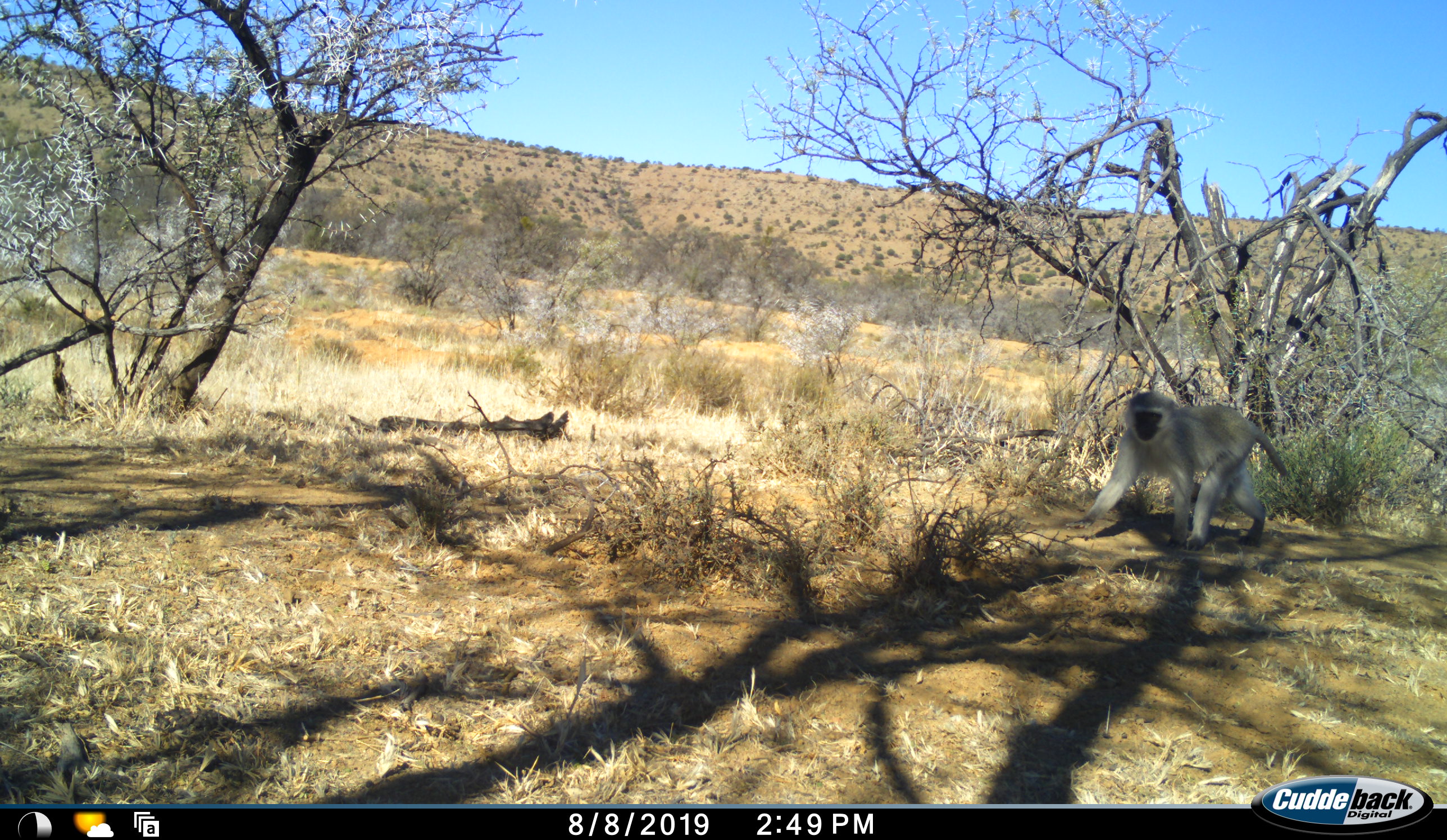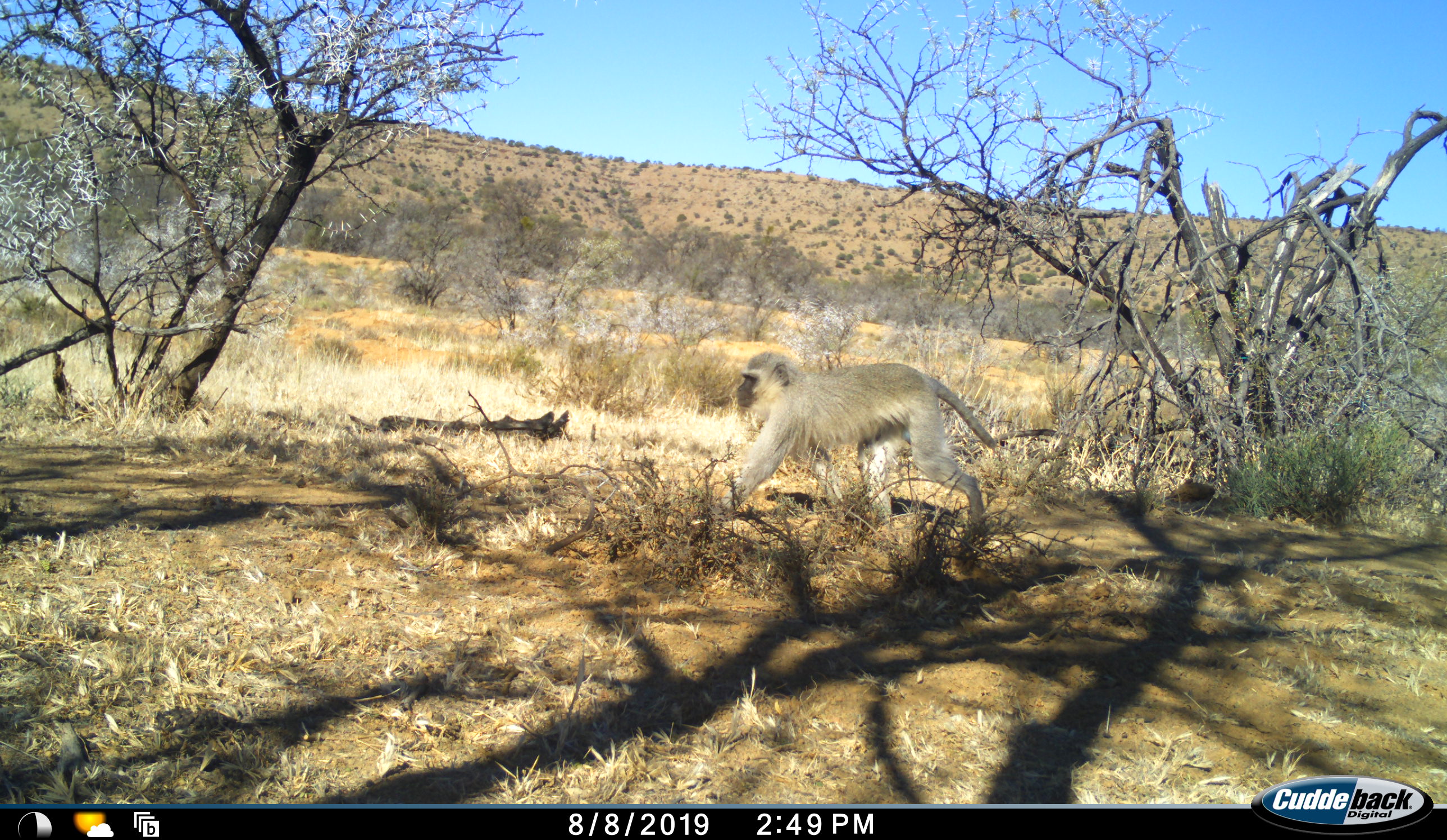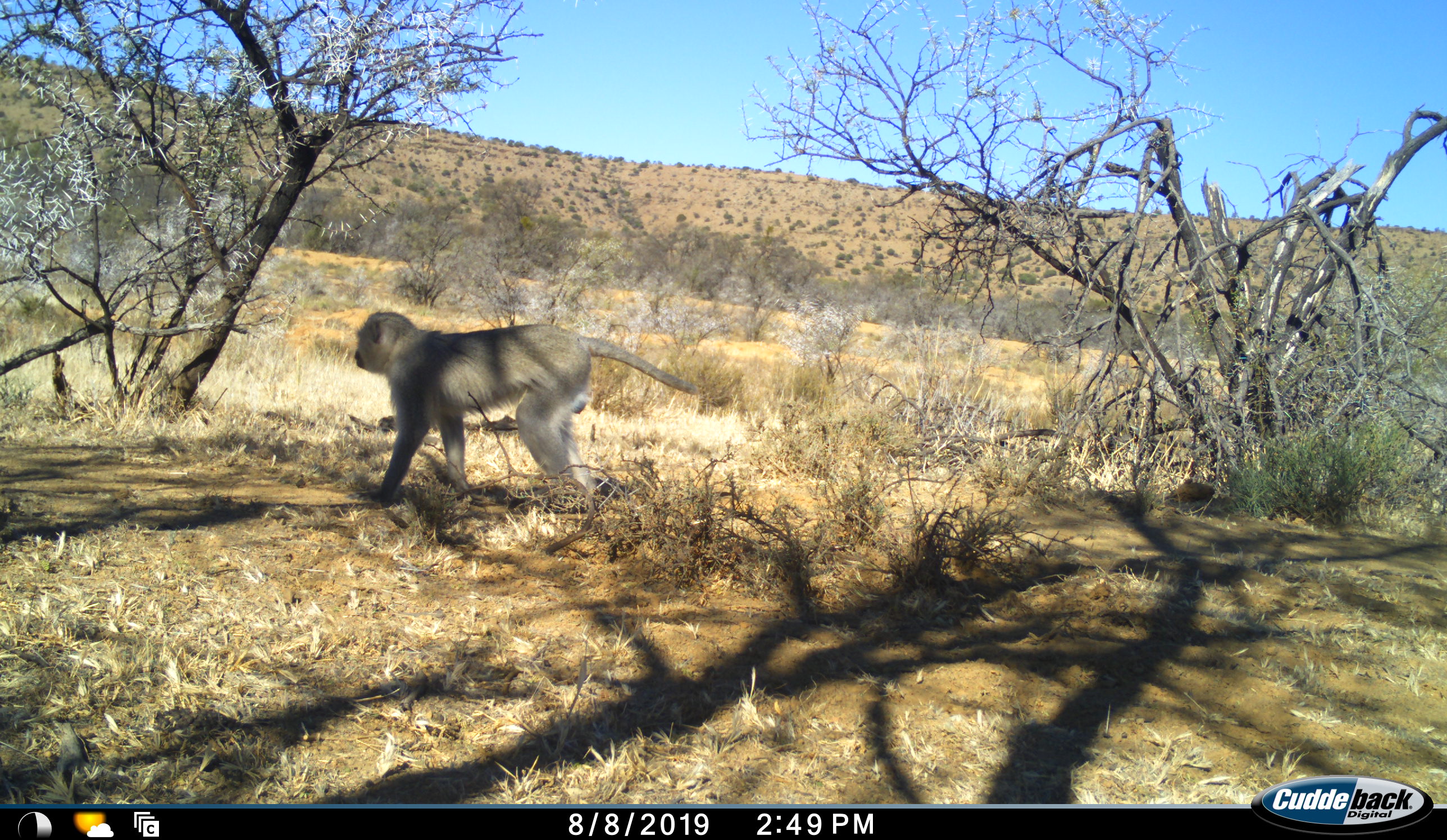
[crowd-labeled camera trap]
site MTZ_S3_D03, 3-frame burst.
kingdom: Animalia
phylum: Chordata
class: Mammalia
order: Primates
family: Cercopithecidae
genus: Chlorocebus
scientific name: Chlorocebus pygerythrus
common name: vervet monkey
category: monkeyvervet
Monkeyvervet (vervet monkey) (Chlorocebus pygerythrus), count 1. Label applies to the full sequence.